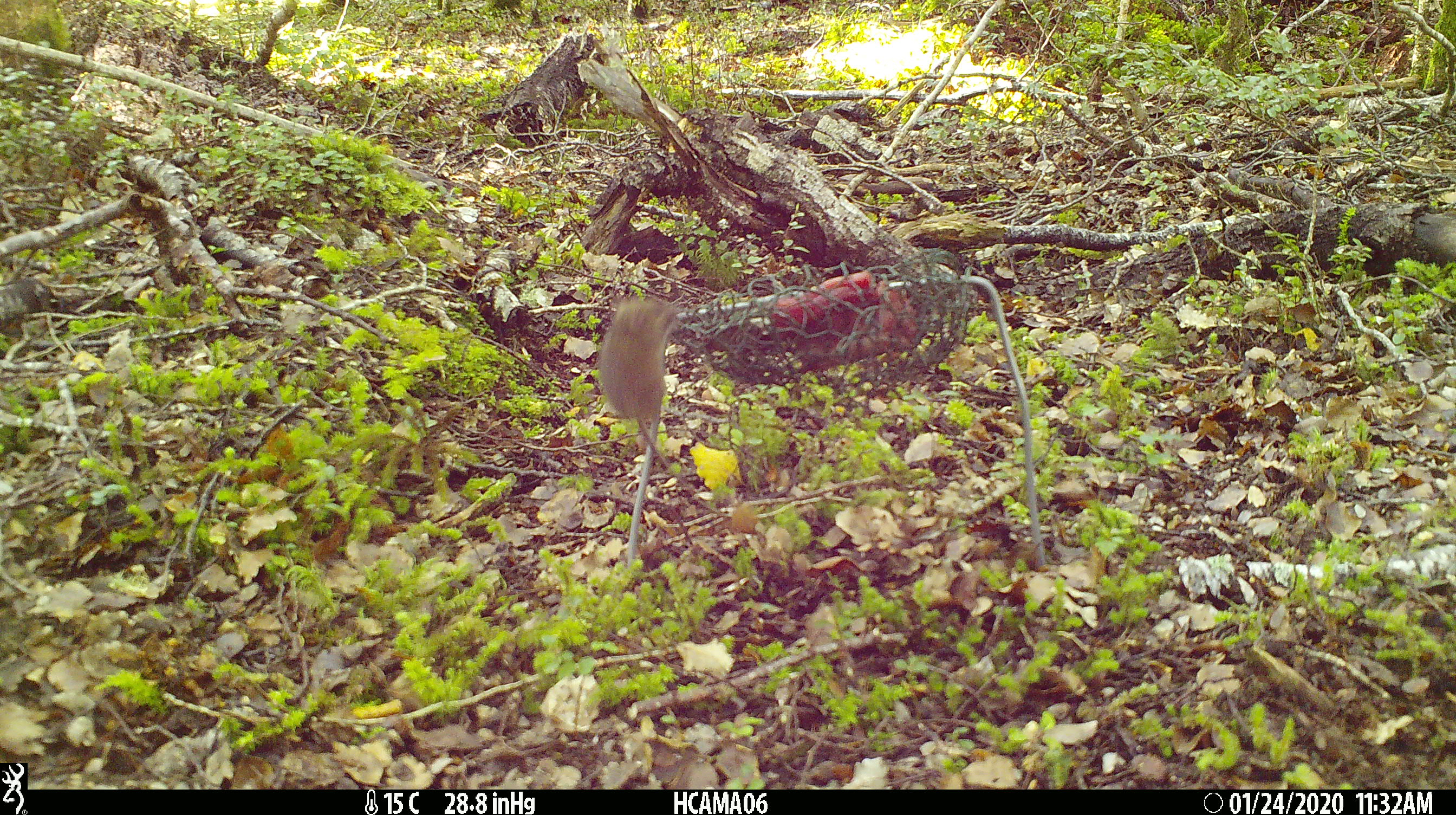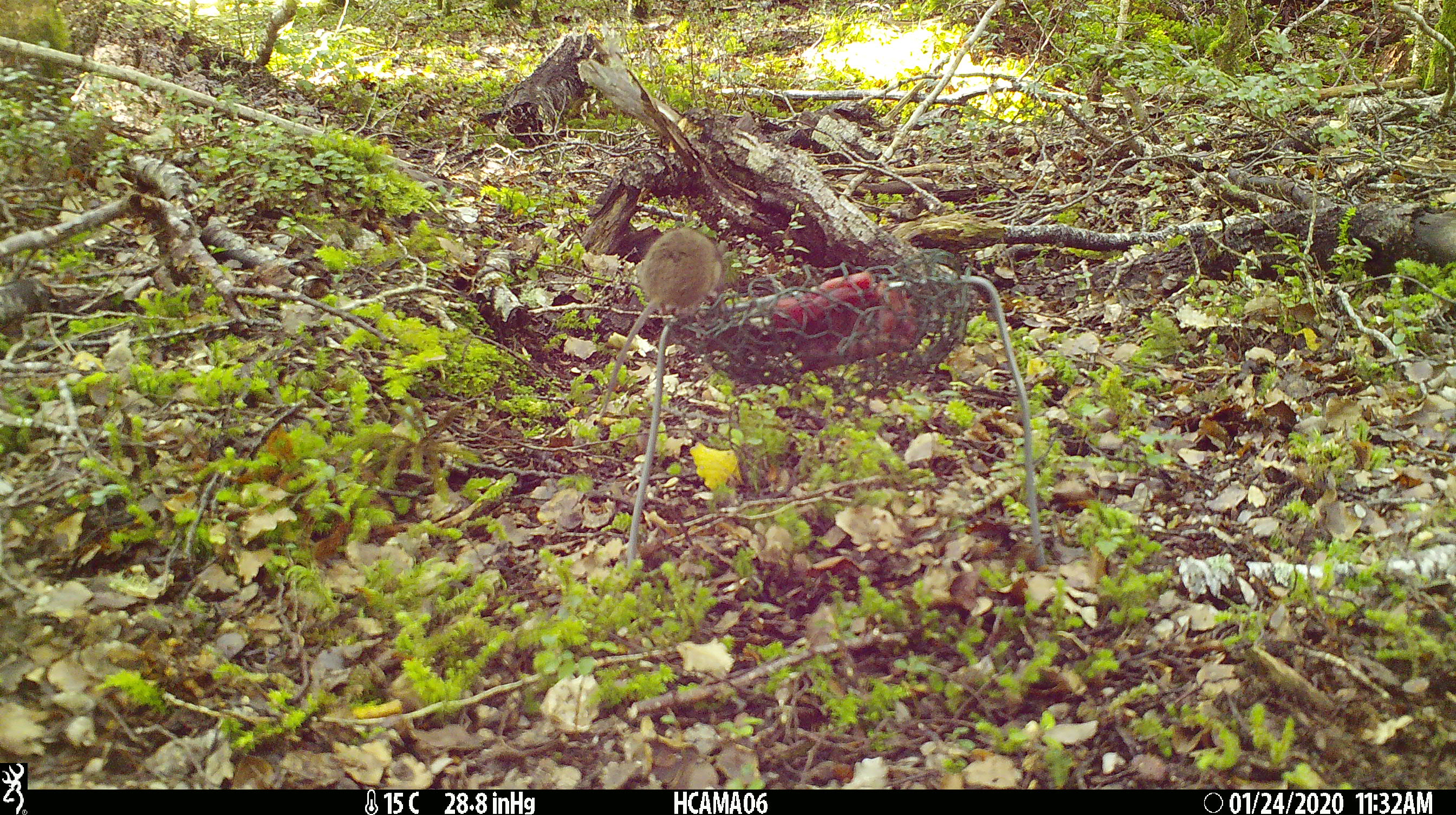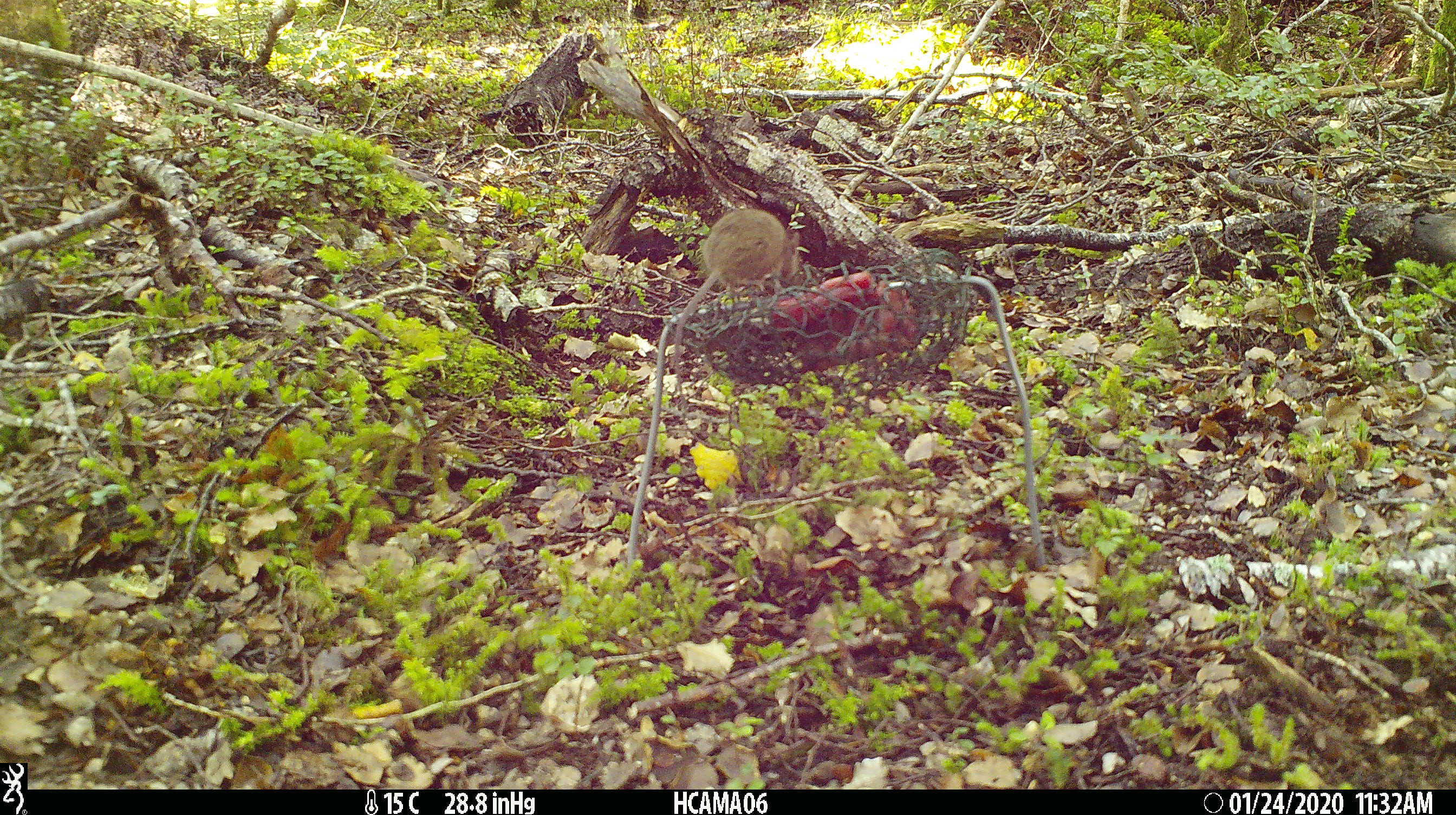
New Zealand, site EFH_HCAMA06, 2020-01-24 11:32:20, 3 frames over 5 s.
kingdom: Animalia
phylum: Chordata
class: Mammalia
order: Rodentia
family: Muridae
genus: Mus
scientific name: Mus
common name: mouse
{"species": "mouse (Mus)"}